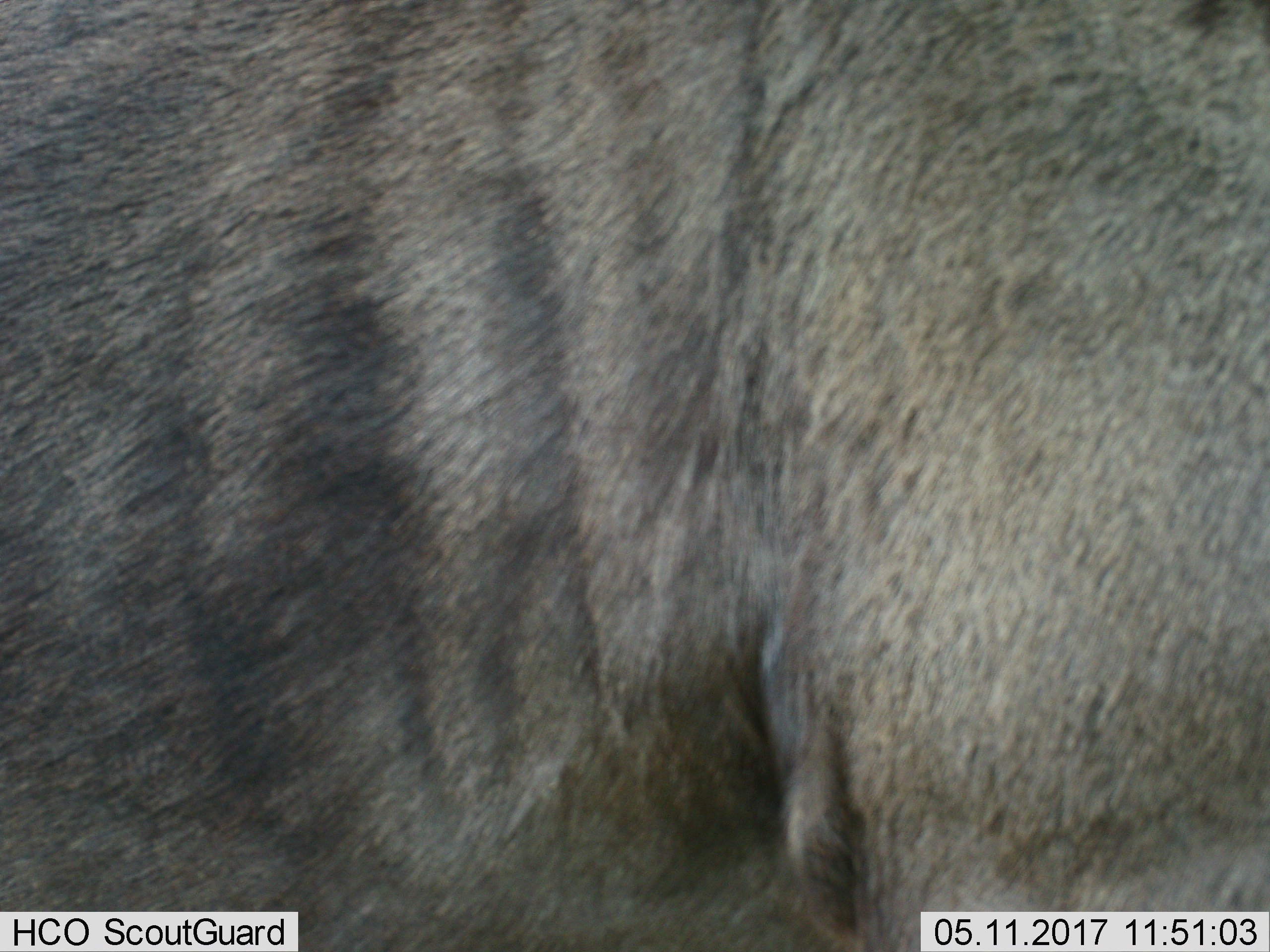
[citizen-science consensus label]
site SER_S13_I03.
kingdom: Animalia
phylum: Chordata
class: Mammalia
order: Artiodactyla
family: Bovidae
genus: Connochaetes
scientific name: Connochaetes taurinus taurinus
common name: blue wildebeest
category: wildebeestblue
Wildebeestblue (blue wildebeest) (Connochaetes taurinus taurinus), count 1. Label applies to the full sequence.